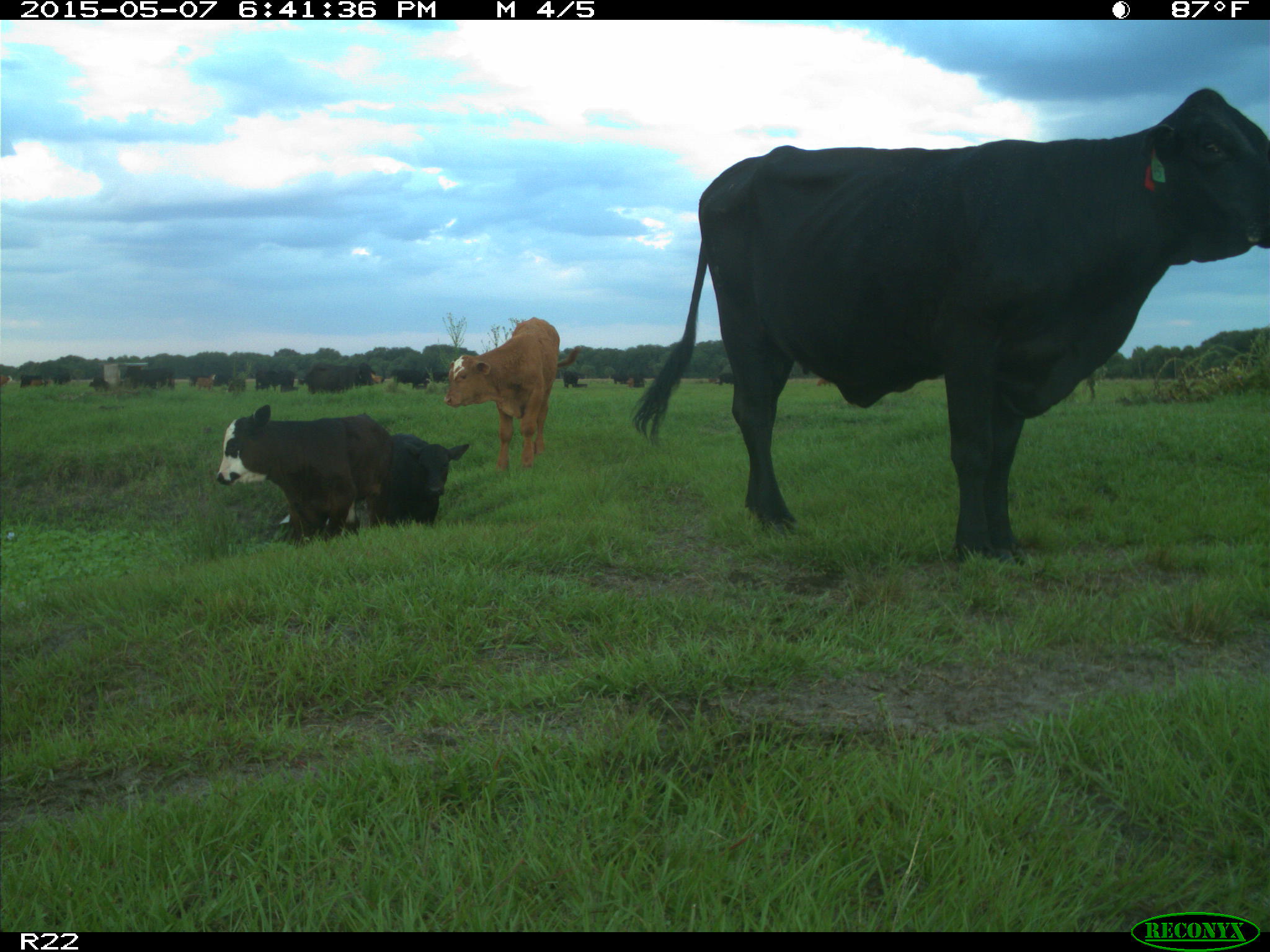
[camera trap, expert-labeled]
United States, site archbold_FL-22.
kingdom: Animalia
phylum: Chordata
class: Mammalia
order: Artiodactyla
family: Bovidae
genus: Bos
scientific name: Bos taurus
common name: domestic cow